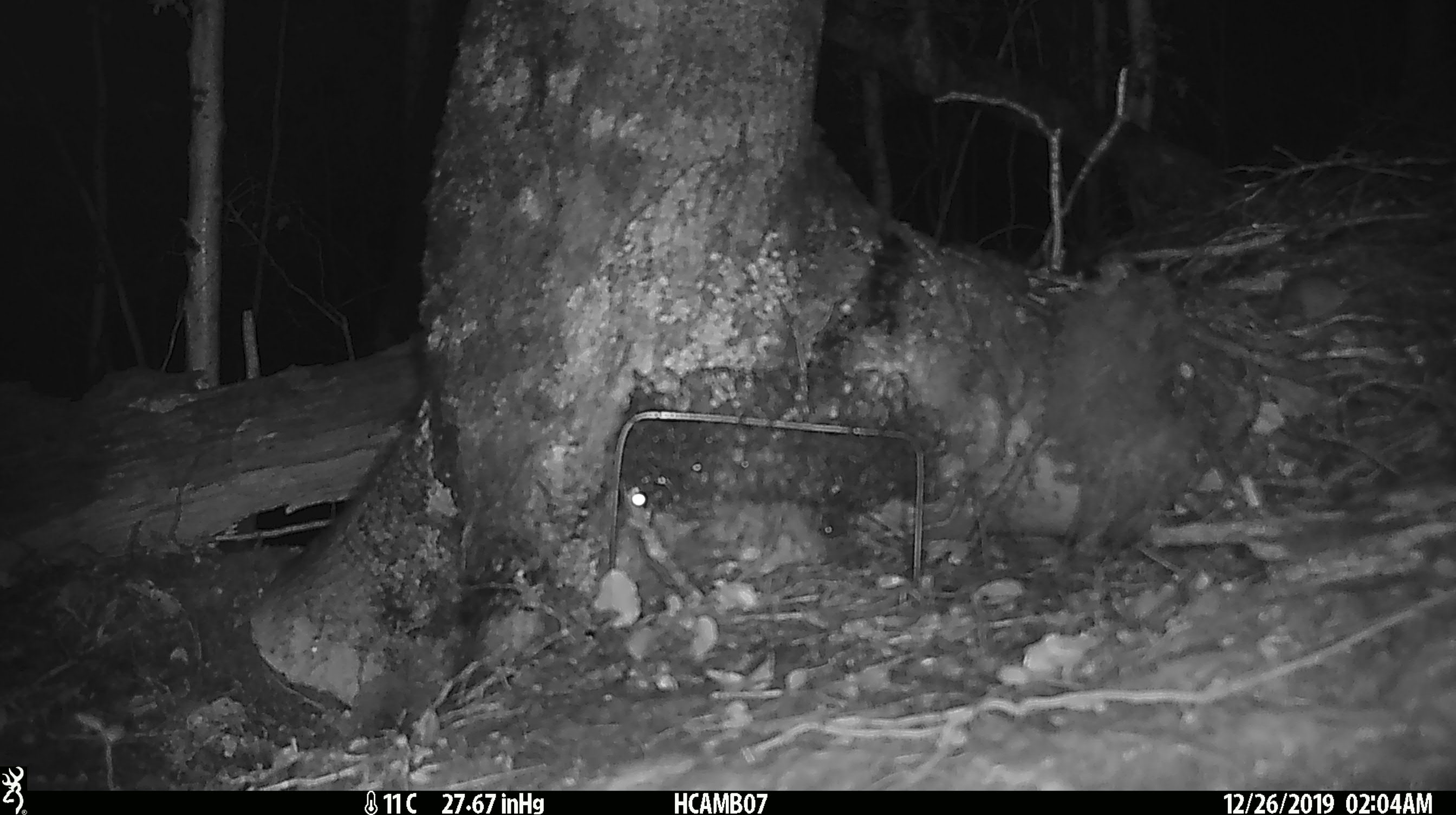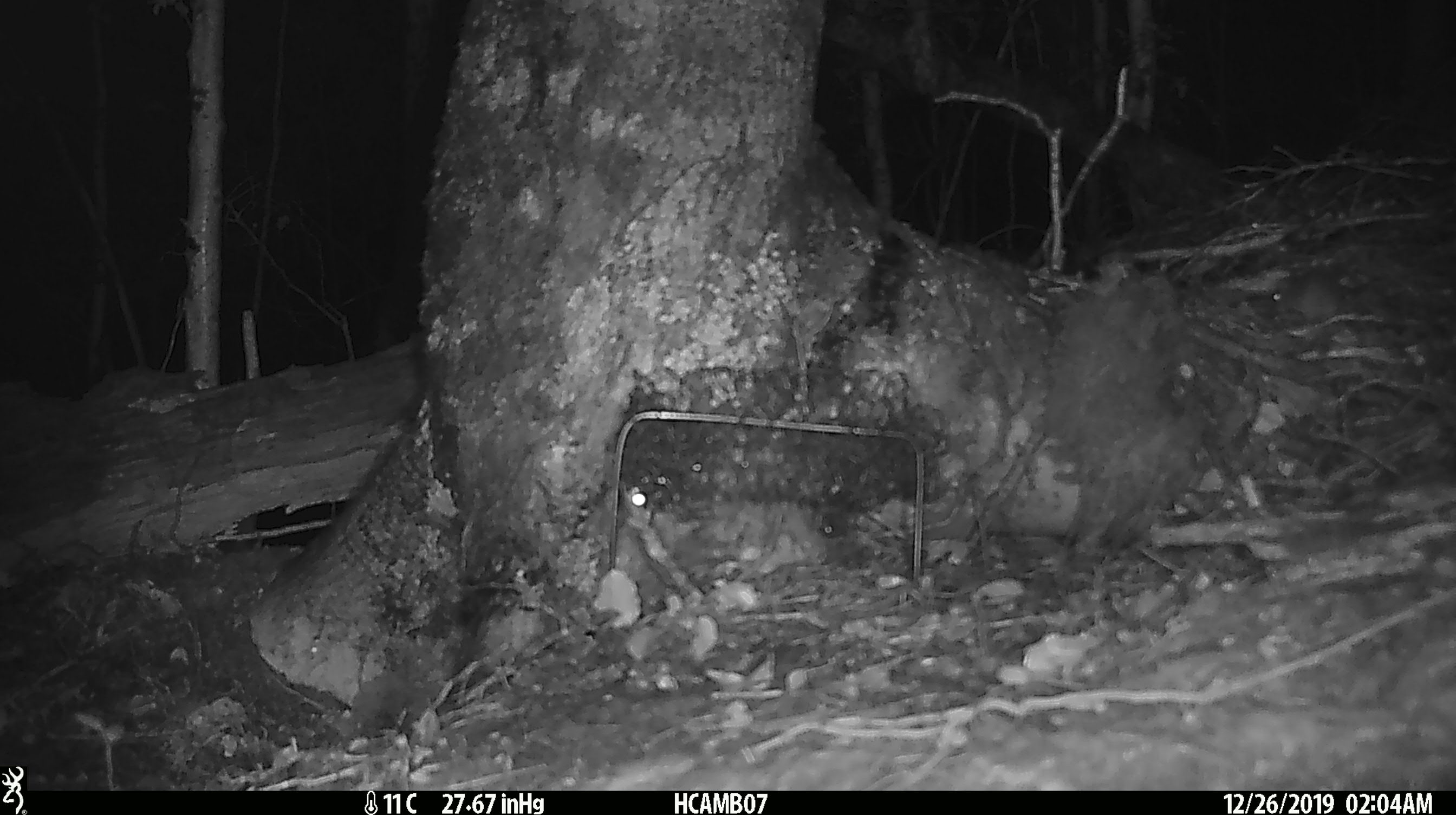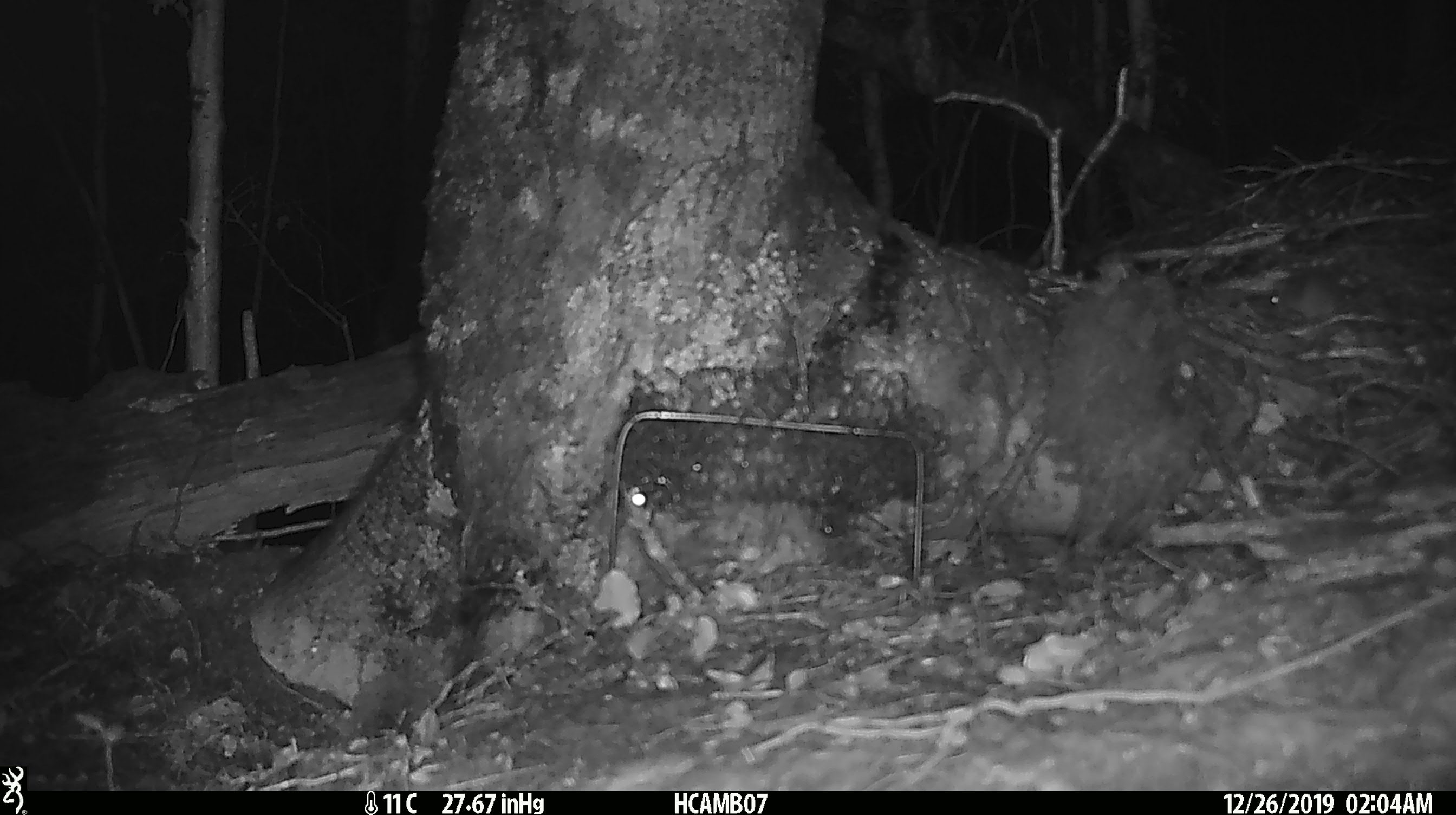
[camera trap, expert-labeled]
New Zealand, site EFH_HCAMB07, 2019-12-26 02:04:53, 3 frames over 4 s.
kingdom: Animalia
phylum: Chordata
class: Mammalia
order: Rodentia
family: Muridae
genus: Mus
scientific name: Mus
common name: mouse